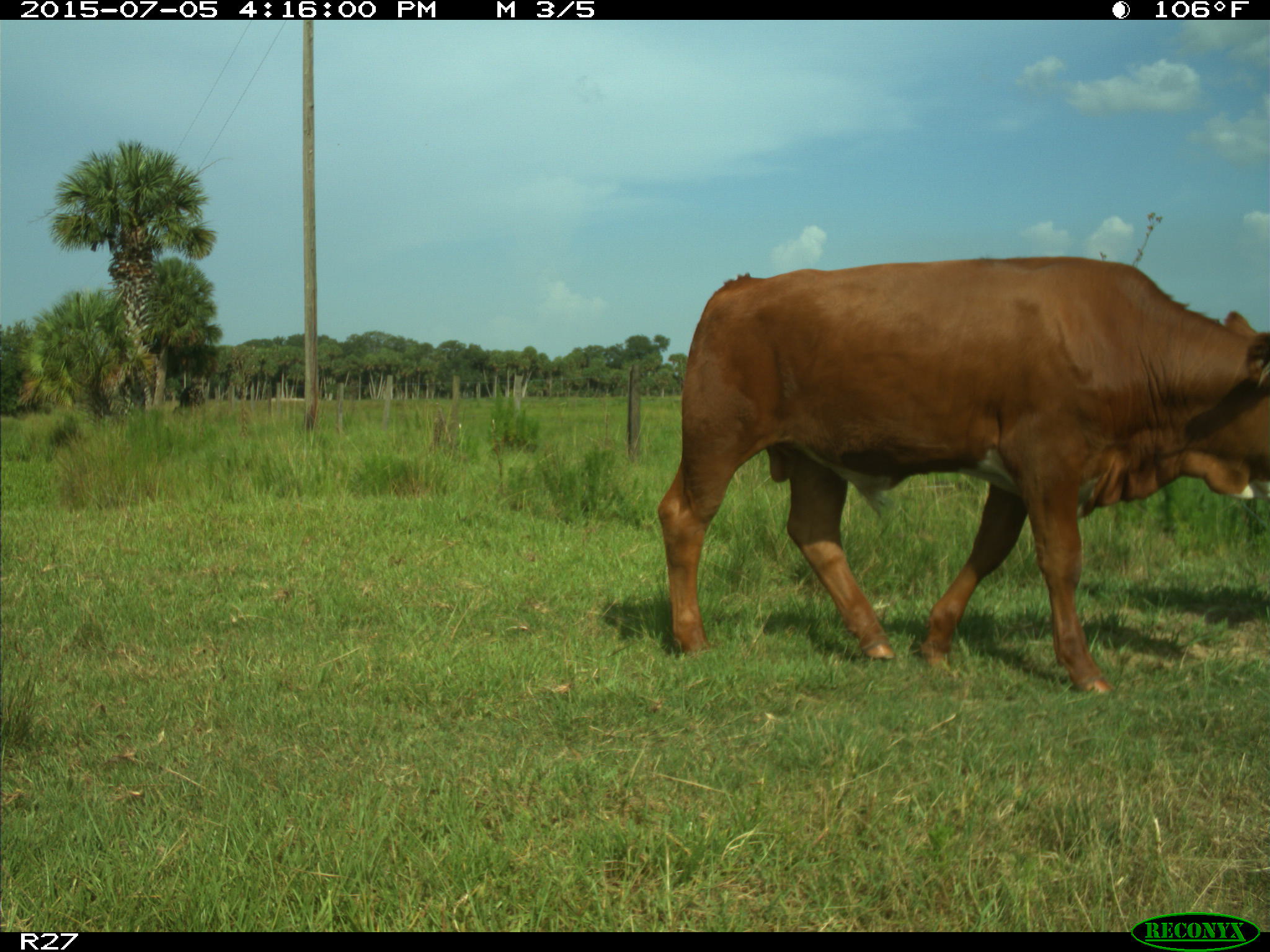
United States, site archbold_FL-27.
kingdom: Animalia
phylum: Chordata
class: Mammalia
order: Artiodactyla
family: Bovidae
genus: Bos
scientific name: Bos taurus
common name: domestic cow